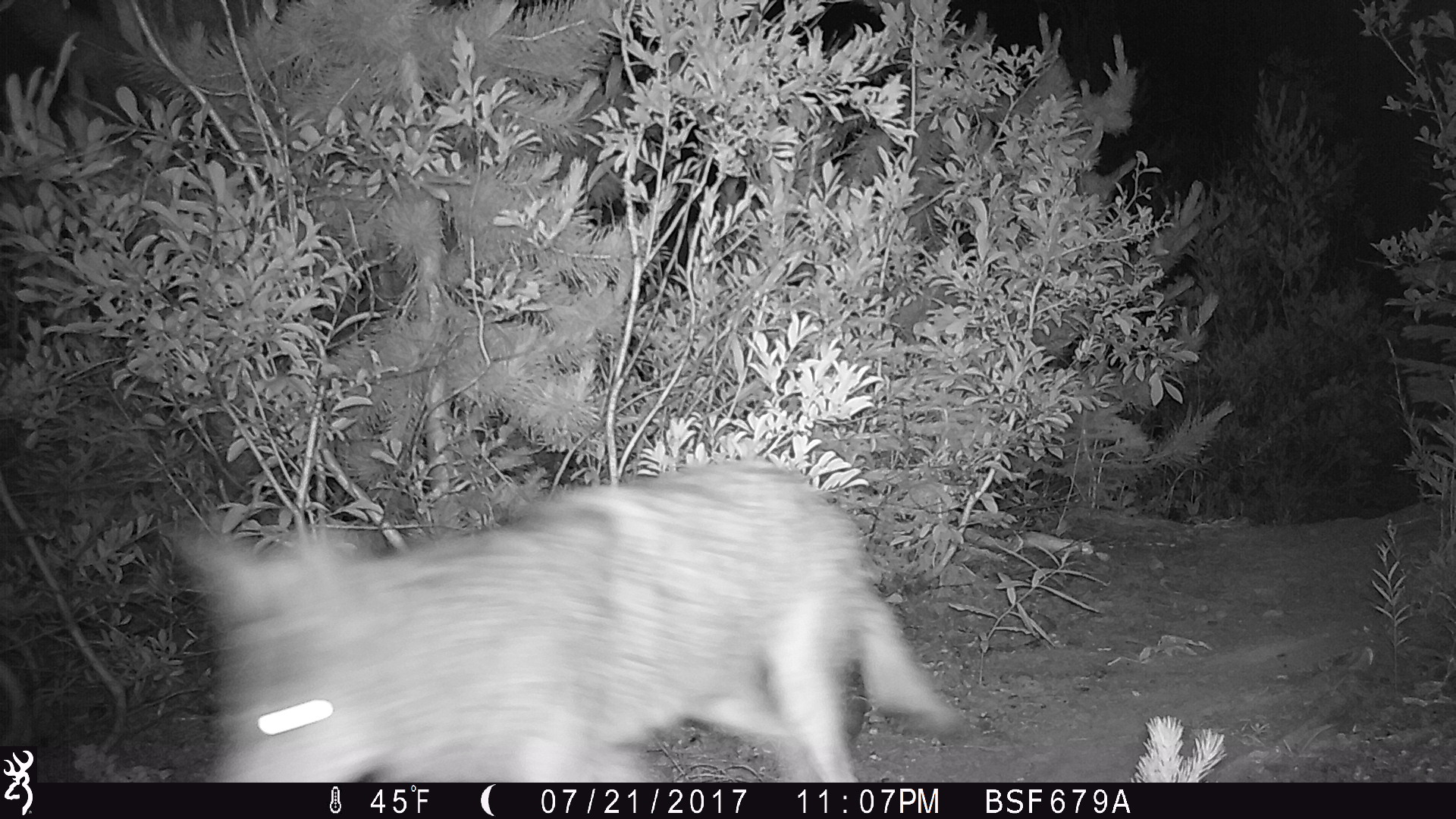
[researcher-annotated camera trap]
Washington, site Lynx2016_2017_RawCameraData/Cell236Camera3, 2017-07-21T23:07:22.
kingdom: Animalia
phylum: Chordata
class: Mammalia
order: Carnivora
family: Canidae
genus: Canis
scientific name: Canis latrans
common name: coyote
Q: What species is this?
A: Canis latrans (coyote).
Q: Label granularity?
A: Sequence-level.